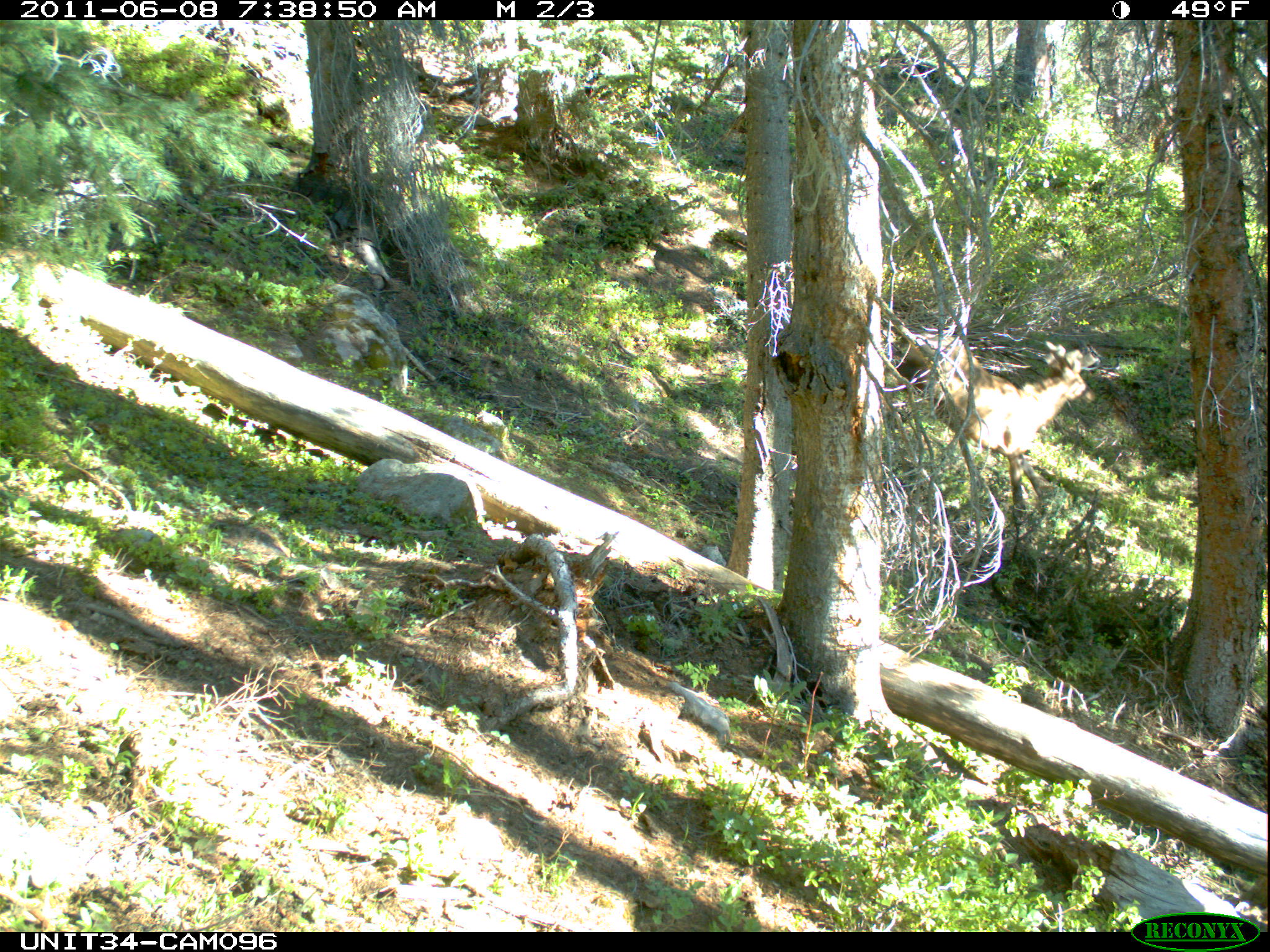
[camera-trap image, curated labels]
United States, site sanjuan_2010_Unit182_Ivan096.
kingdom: Animalia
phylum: Chordata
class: Mammalia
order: Artiodactyla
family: Cervidae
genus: Cervus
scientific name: Cervus elaphus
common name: red deer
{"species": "Cervus elaphus (red deer)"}